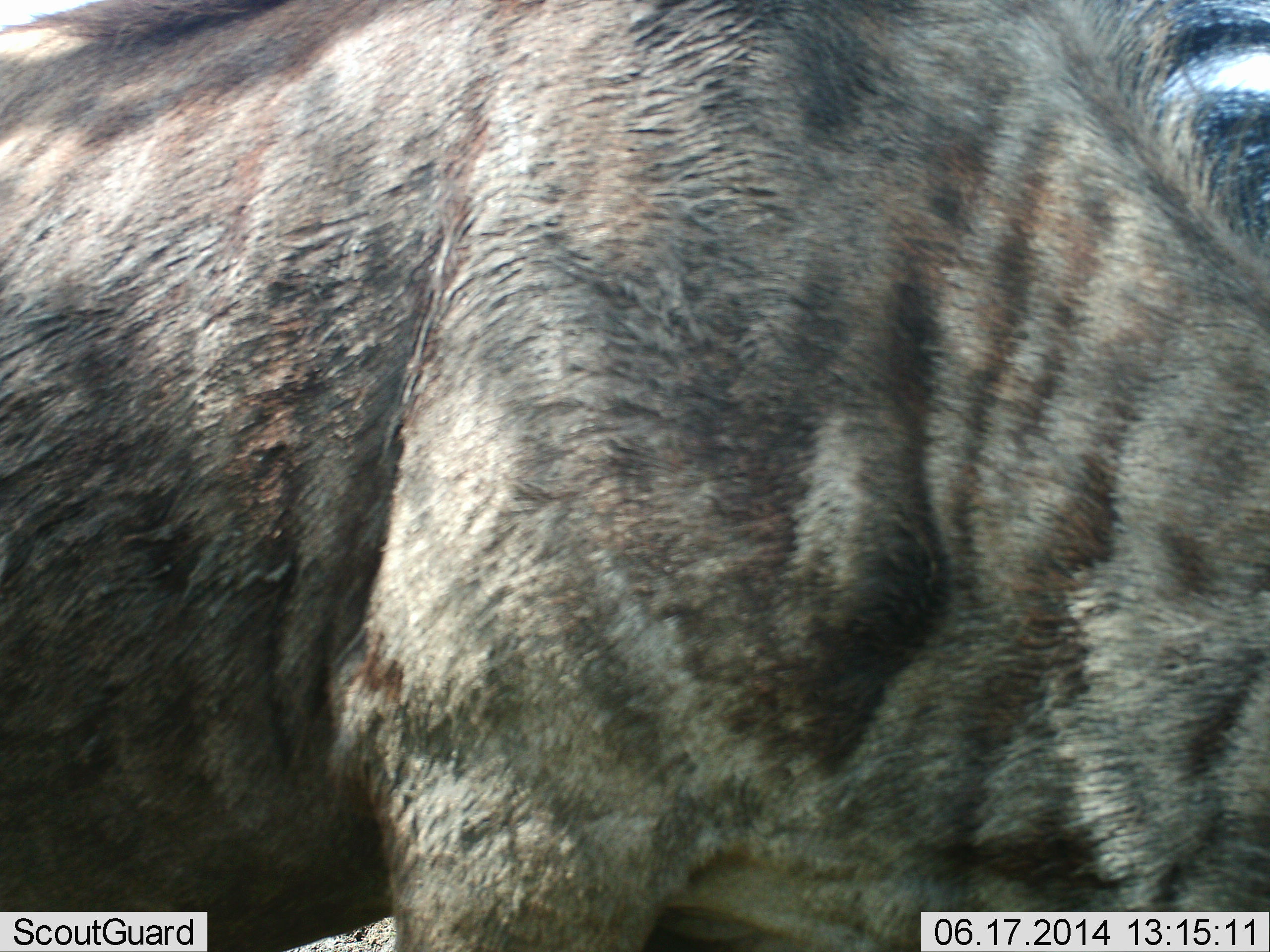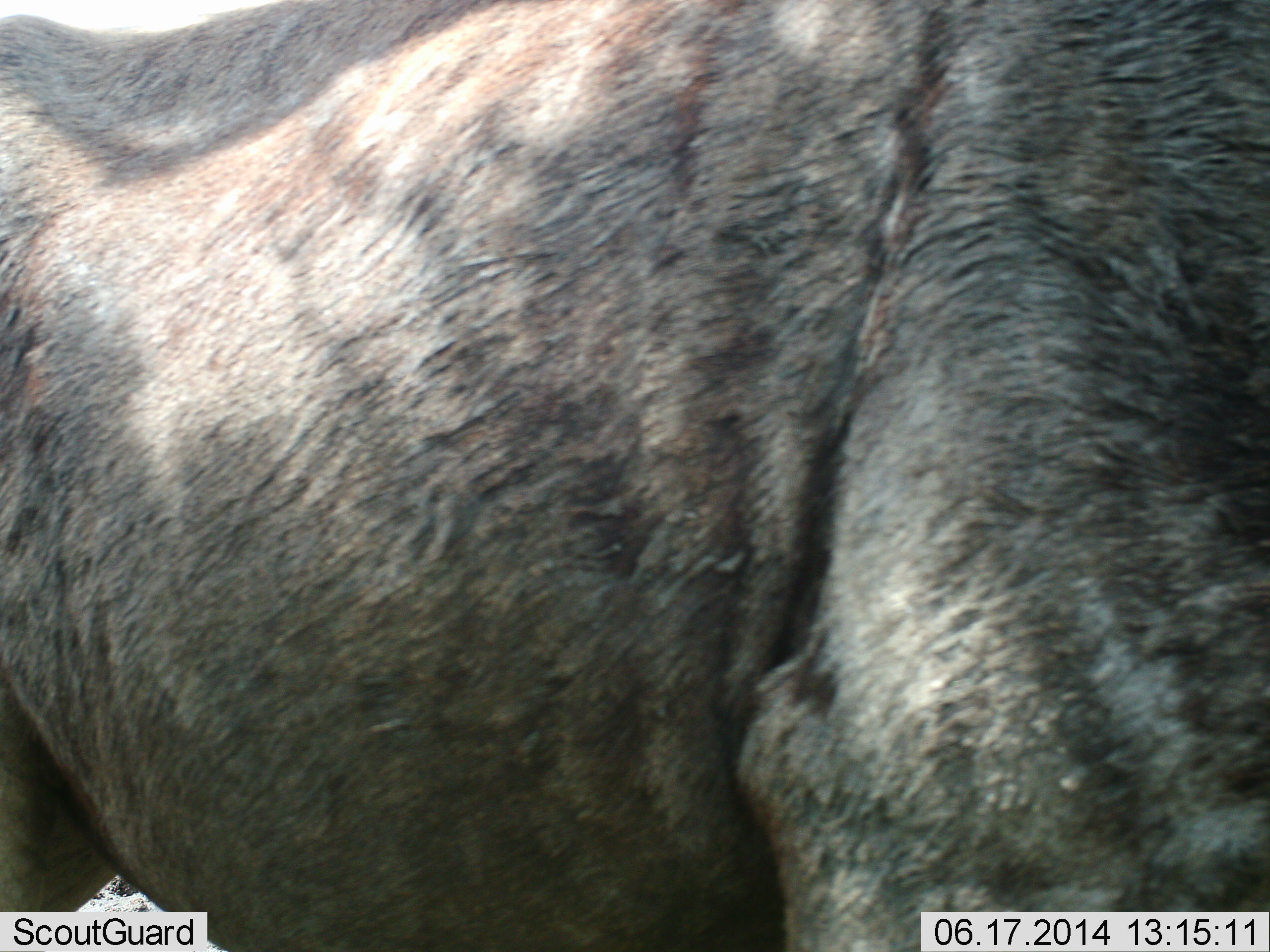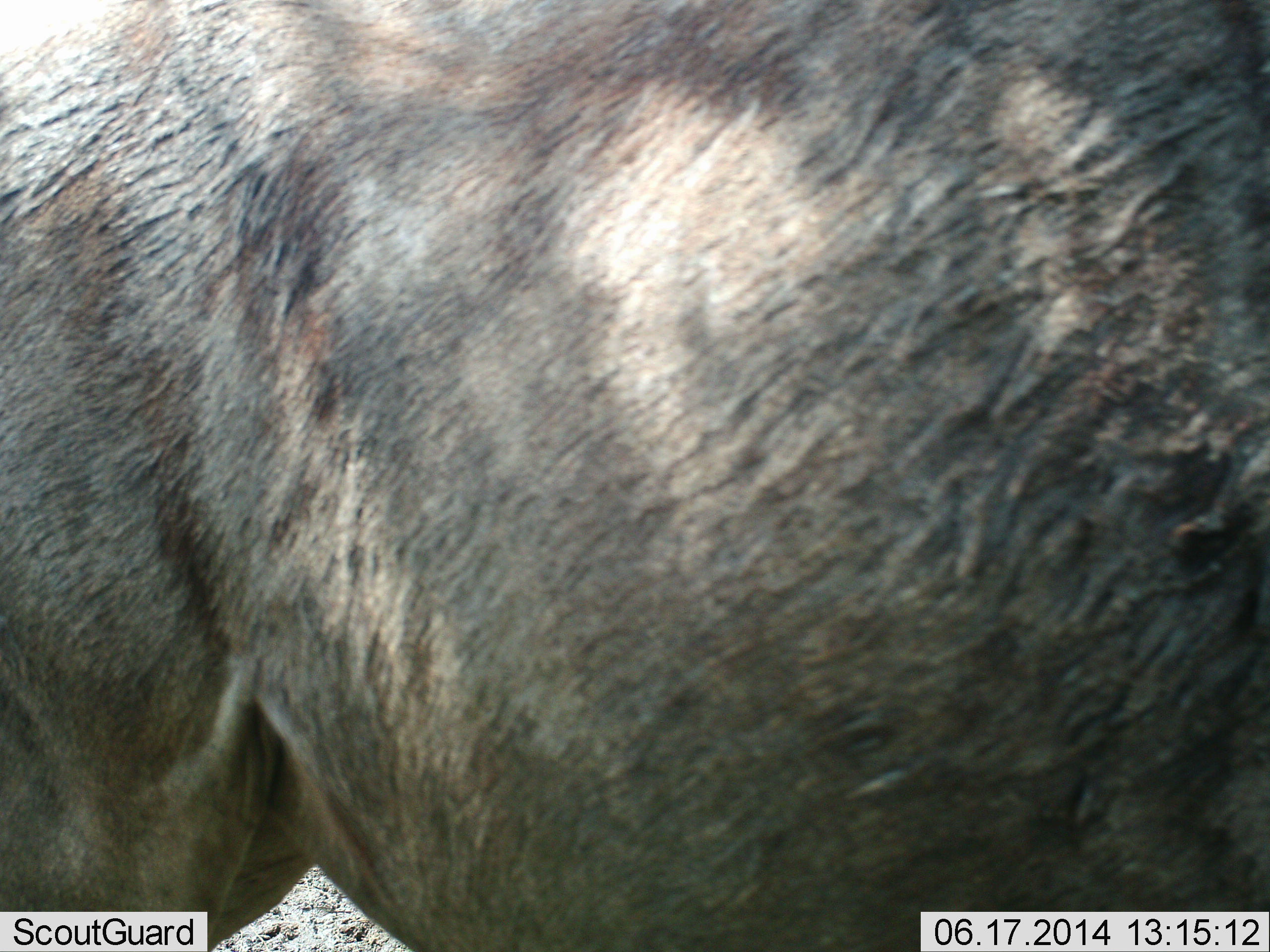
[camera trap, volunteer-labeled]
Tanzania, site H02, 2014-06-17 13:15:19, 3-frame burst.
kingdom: Animalia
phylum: Chordata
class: Mammalia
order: Artiodactyla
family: Bovidae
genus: Connochaetes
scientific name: Connochaetes taurinus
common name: blue wildebeest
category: wildebeest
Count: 1.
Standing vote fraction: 40%.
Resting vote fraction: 0%.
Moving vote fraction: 60%.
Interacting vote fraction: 0%.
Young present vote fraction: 0%.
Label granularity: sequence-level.